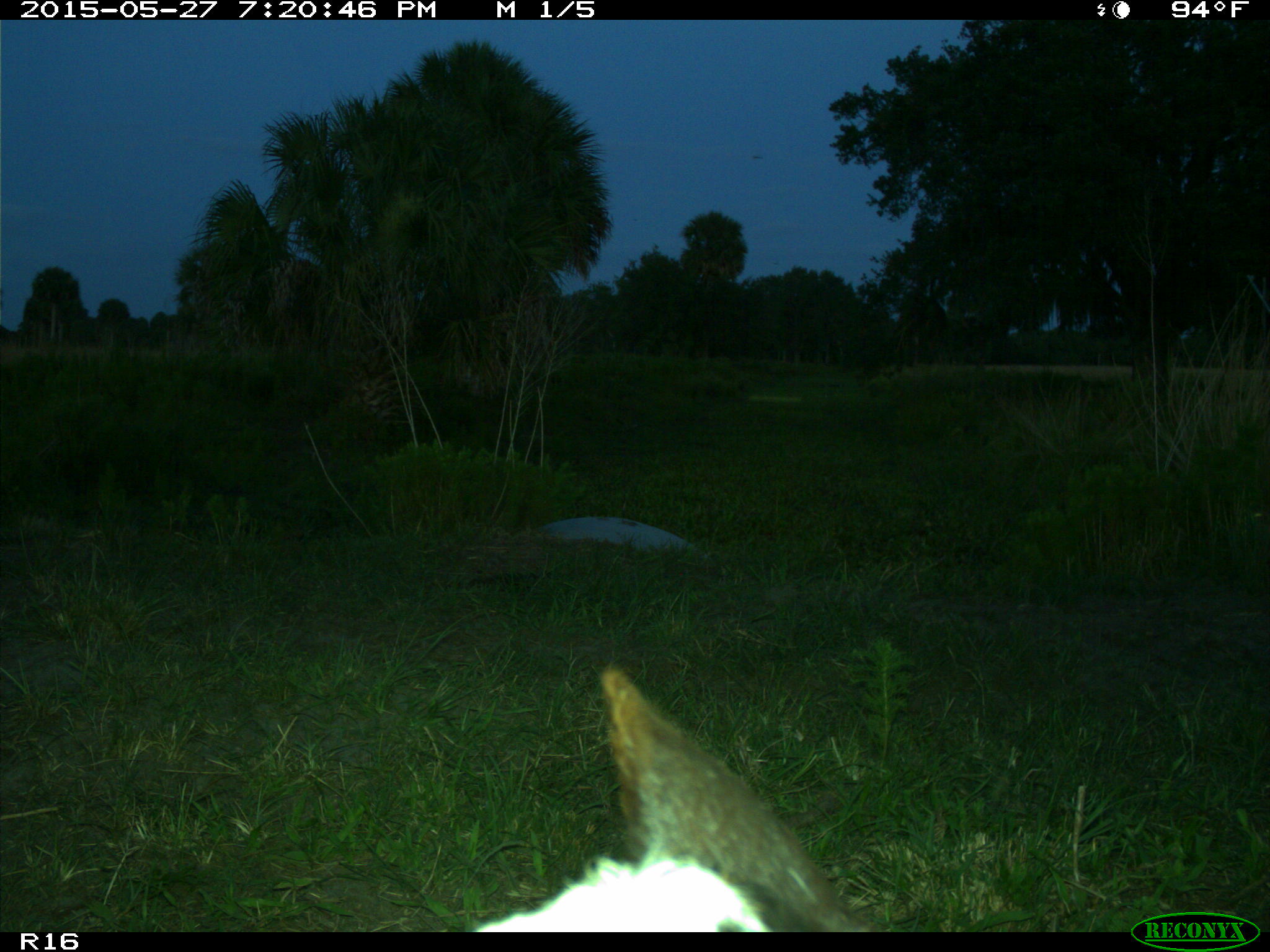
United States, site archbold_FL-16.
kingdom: Animalia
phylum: Chordata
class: Mammalia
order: Artiodactyla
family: Bovidae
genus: Bos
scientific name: Bos taurus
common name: domestic cow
Bos taurus (domestic cow).